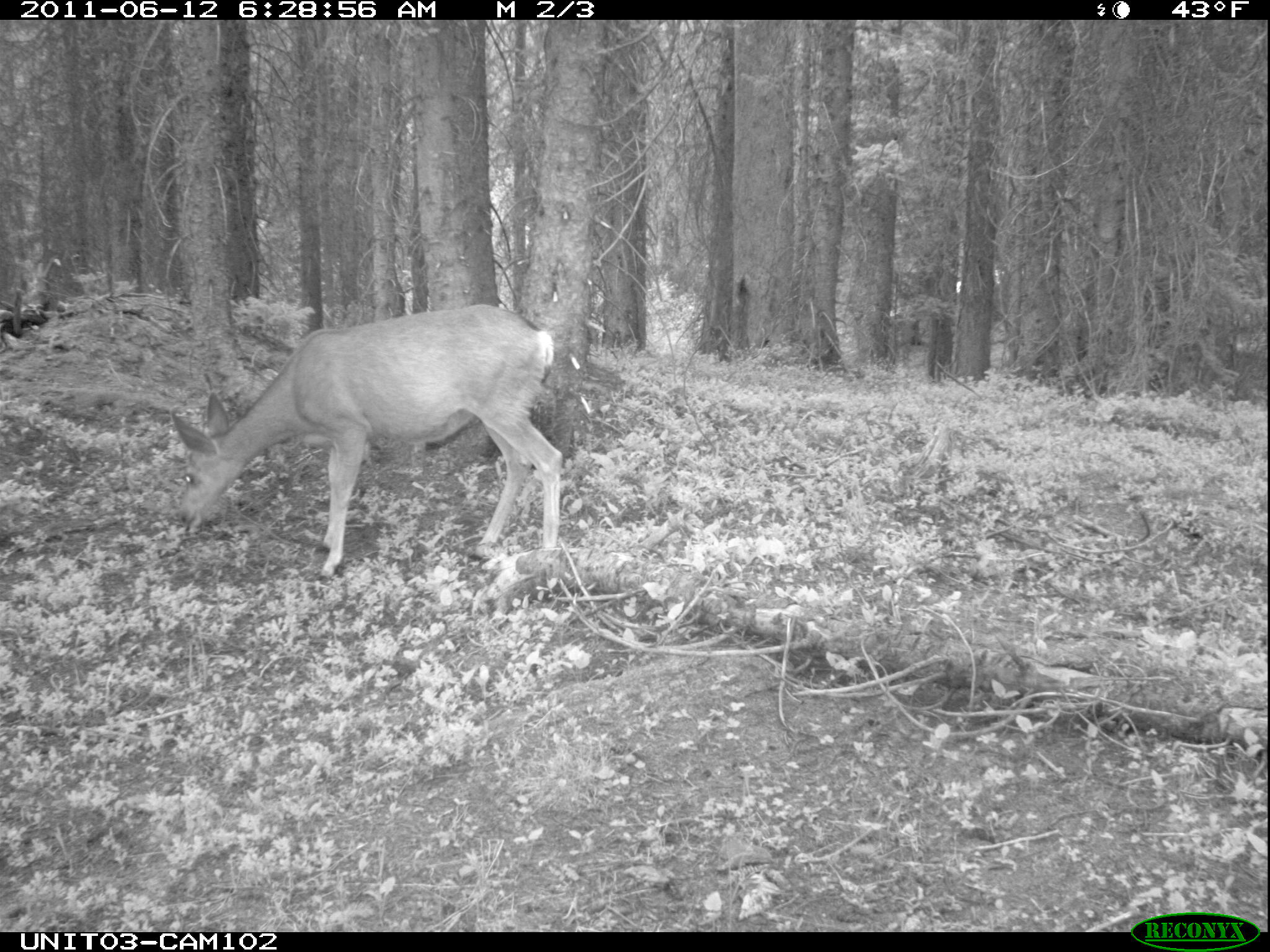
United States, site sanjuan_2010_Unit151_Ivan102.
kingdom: Animalia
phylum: Chordata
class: Mammalia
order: Artiodactyla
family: Cervidae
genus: Odocoileus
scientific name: Odocoileus hemionus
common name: mule deer